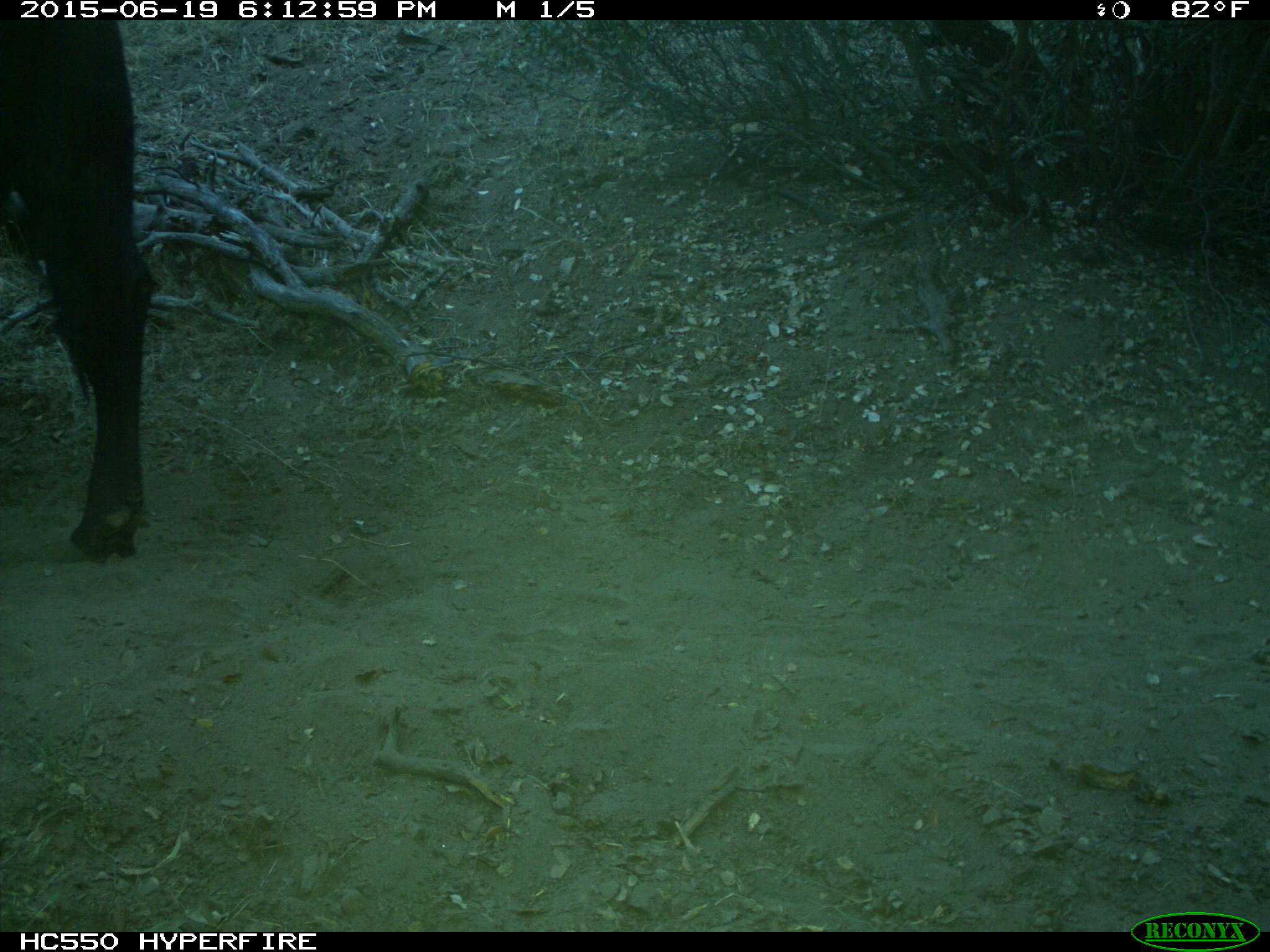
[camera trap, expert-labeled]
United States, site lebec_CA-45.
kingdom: Animalia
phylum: Chordata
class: Mammalia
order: Artiodactyla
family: Bovidae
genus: Bos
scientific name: Bos taurus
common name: domestic cow